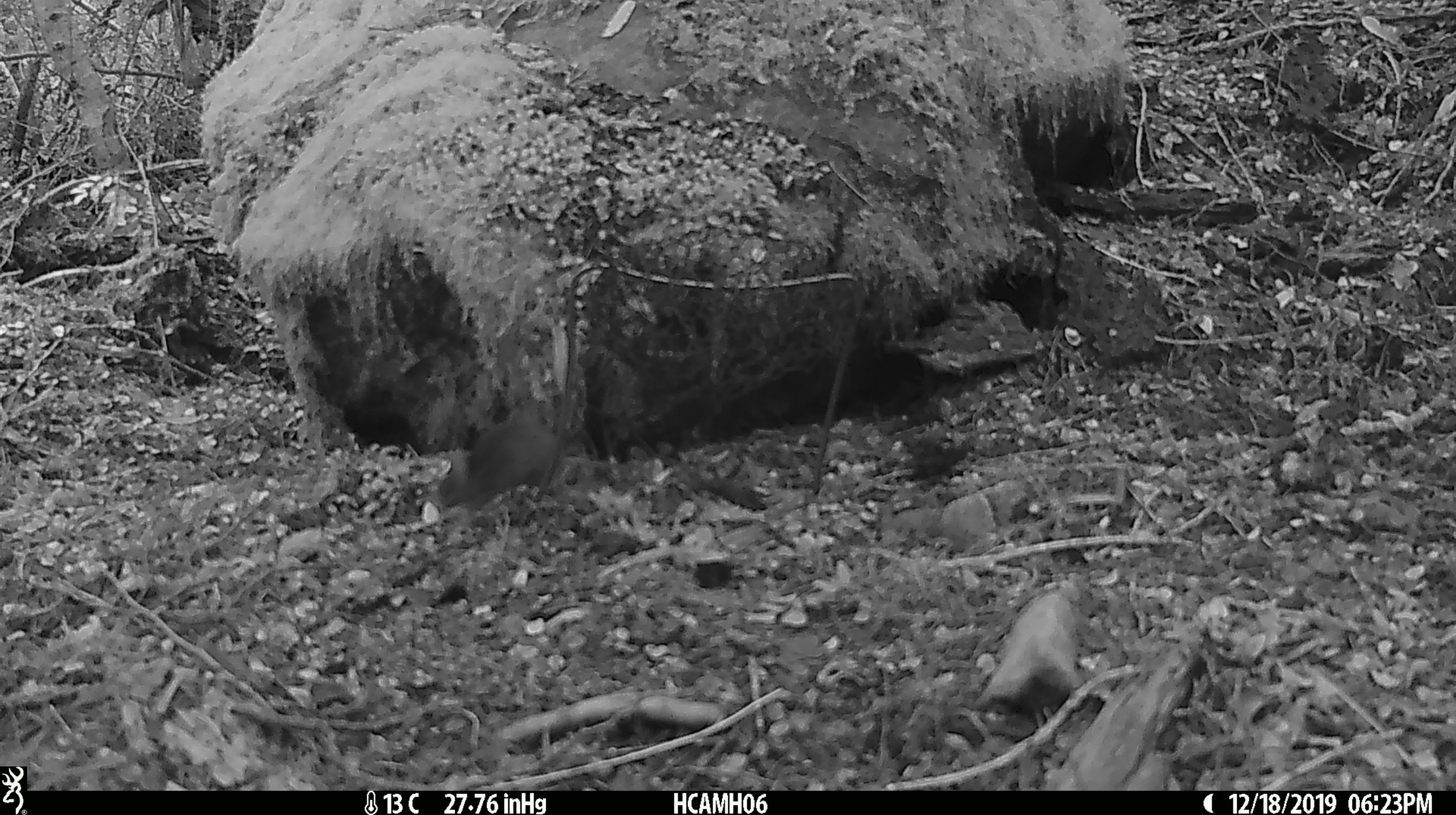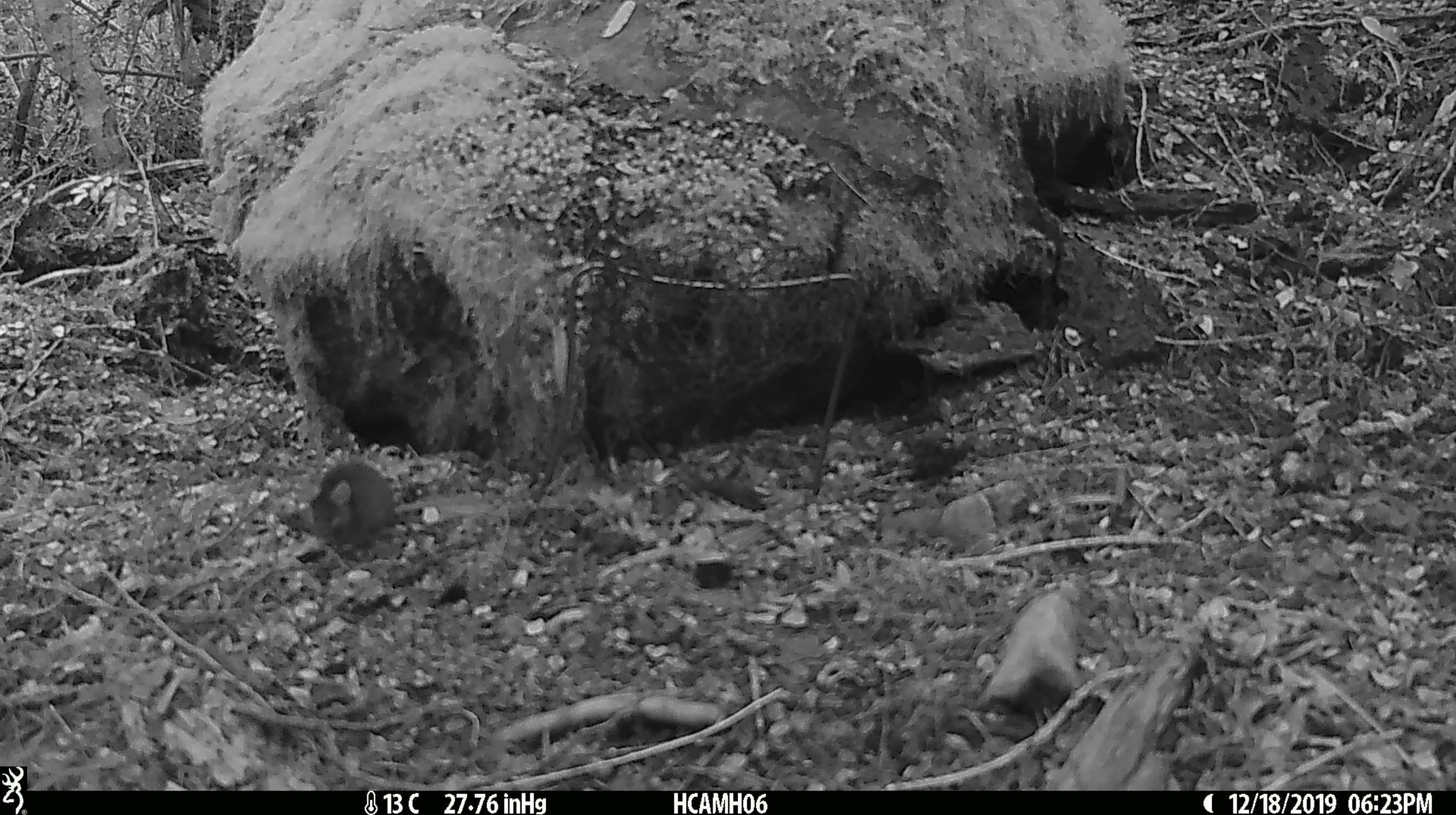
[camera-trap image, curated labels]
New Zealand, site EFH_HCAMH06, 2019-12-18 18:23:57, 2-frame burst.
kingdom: Animalia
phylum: Chordata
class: Mammalia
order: Rodentia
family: Muridae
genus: Mus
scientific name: Mus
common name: mouse